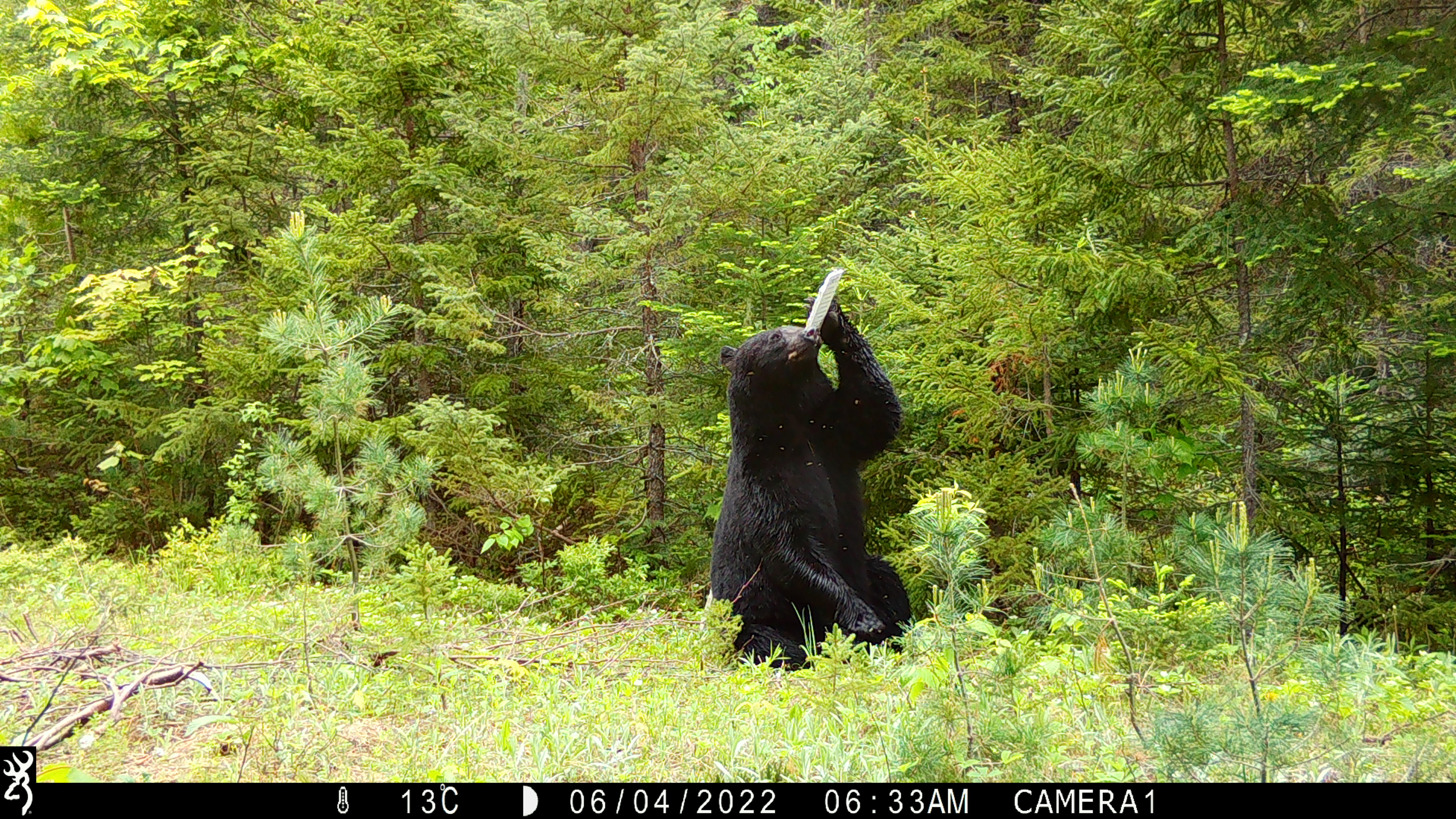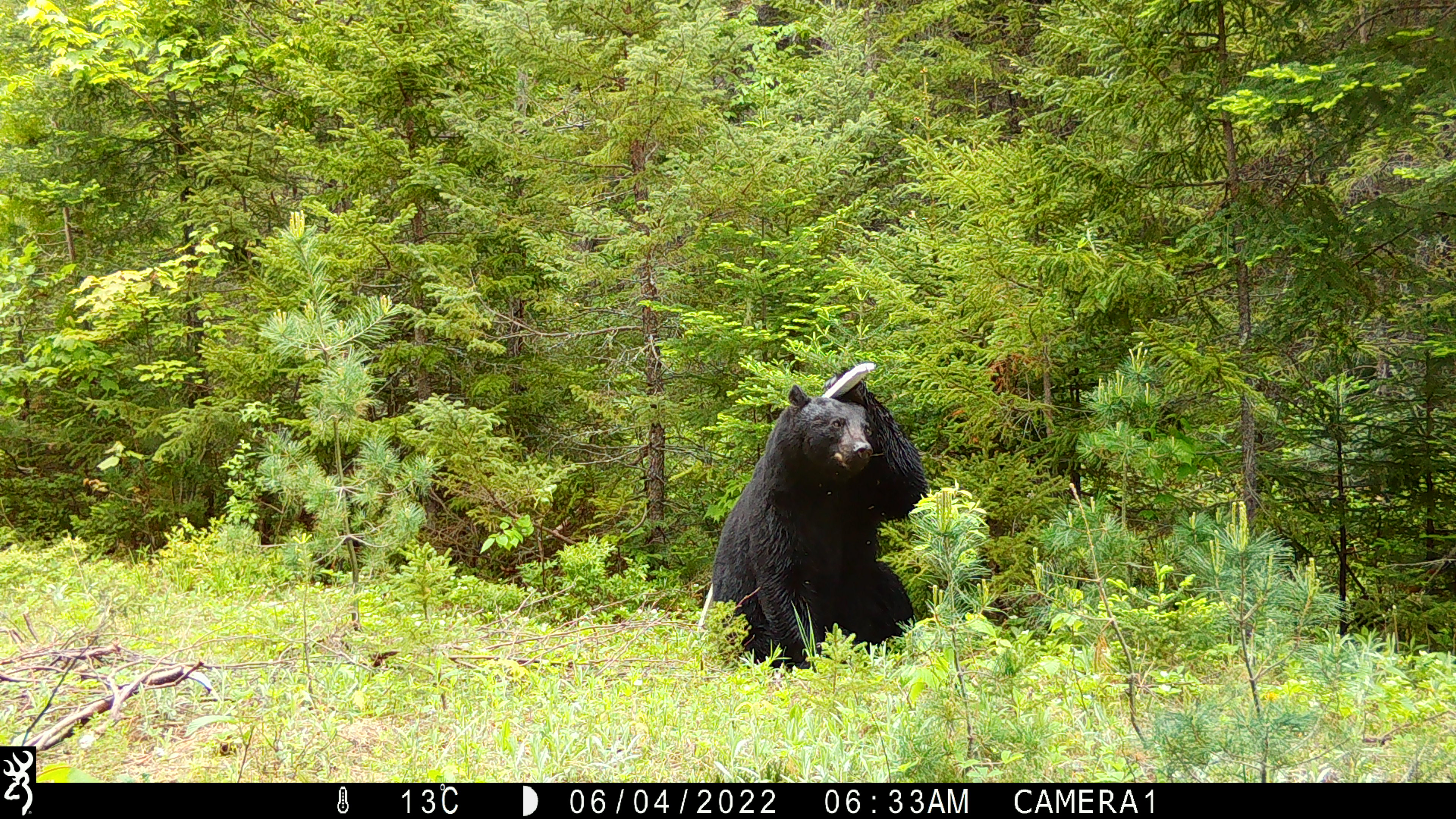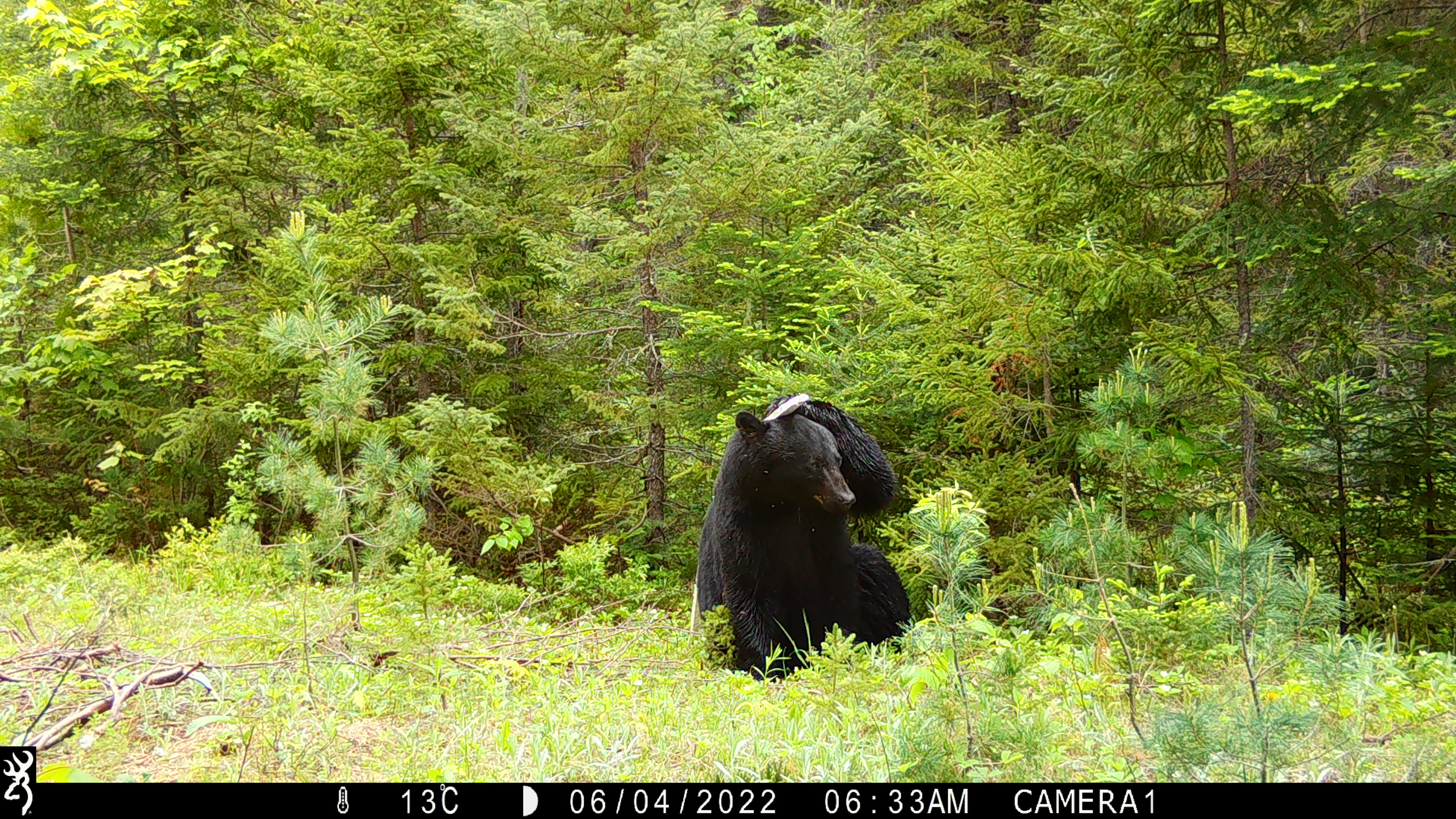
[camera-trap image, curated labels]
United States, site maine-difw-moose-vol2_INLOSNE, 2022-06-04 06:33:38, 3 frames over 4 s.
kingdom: Animalia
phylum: Chordata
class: Mammalia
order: Carnivora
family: Ursidae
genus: Ursus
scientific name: Ursus americanus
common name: black bear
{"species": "black bear (Ursus americanus)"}